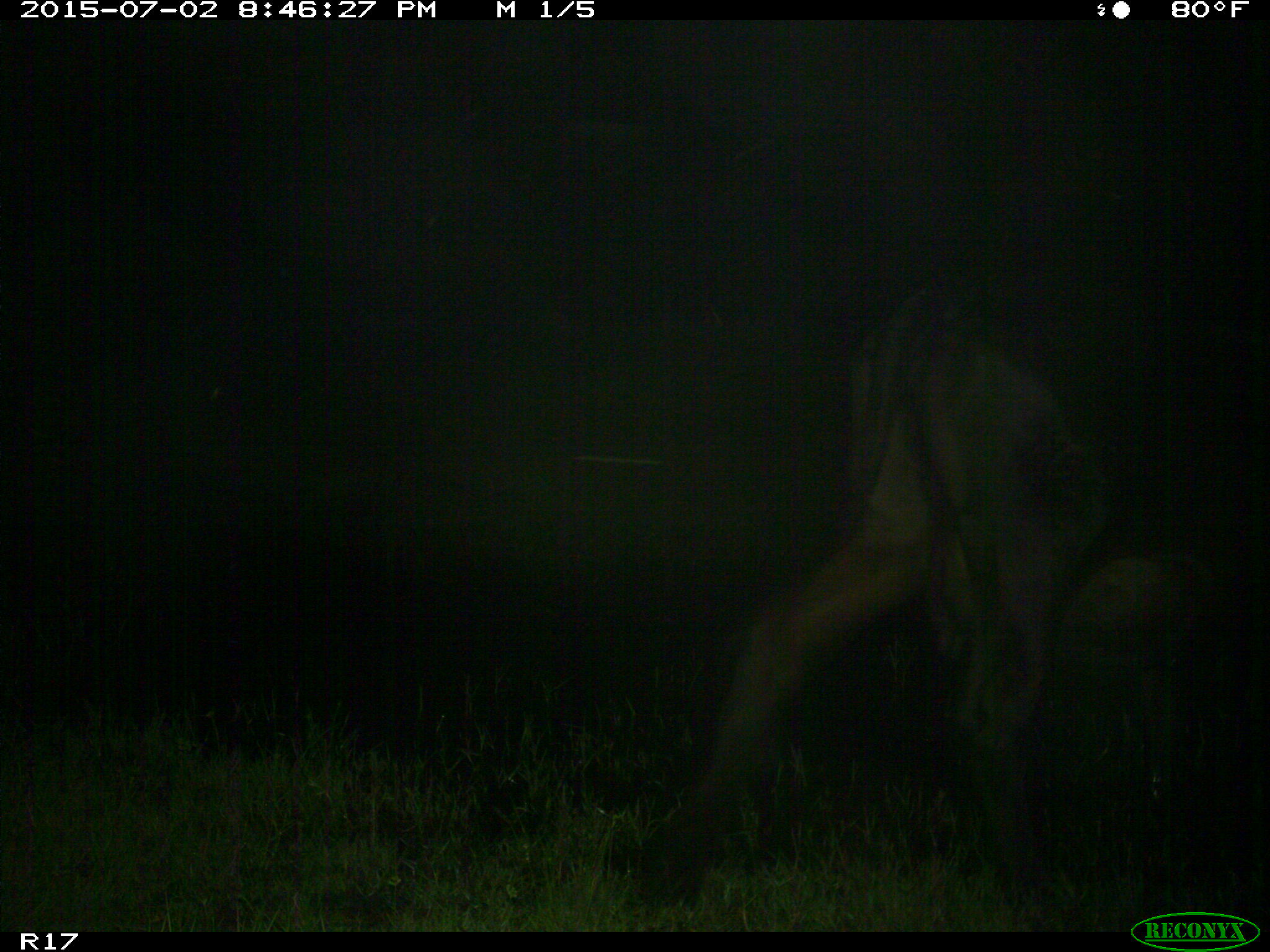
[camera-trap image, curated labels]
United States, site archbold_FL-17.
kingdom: Animalia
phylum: Chordata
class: Mammalia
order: Artiodactyla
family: Bovidae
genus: Bos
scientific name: Bos taurus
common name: domestic cow